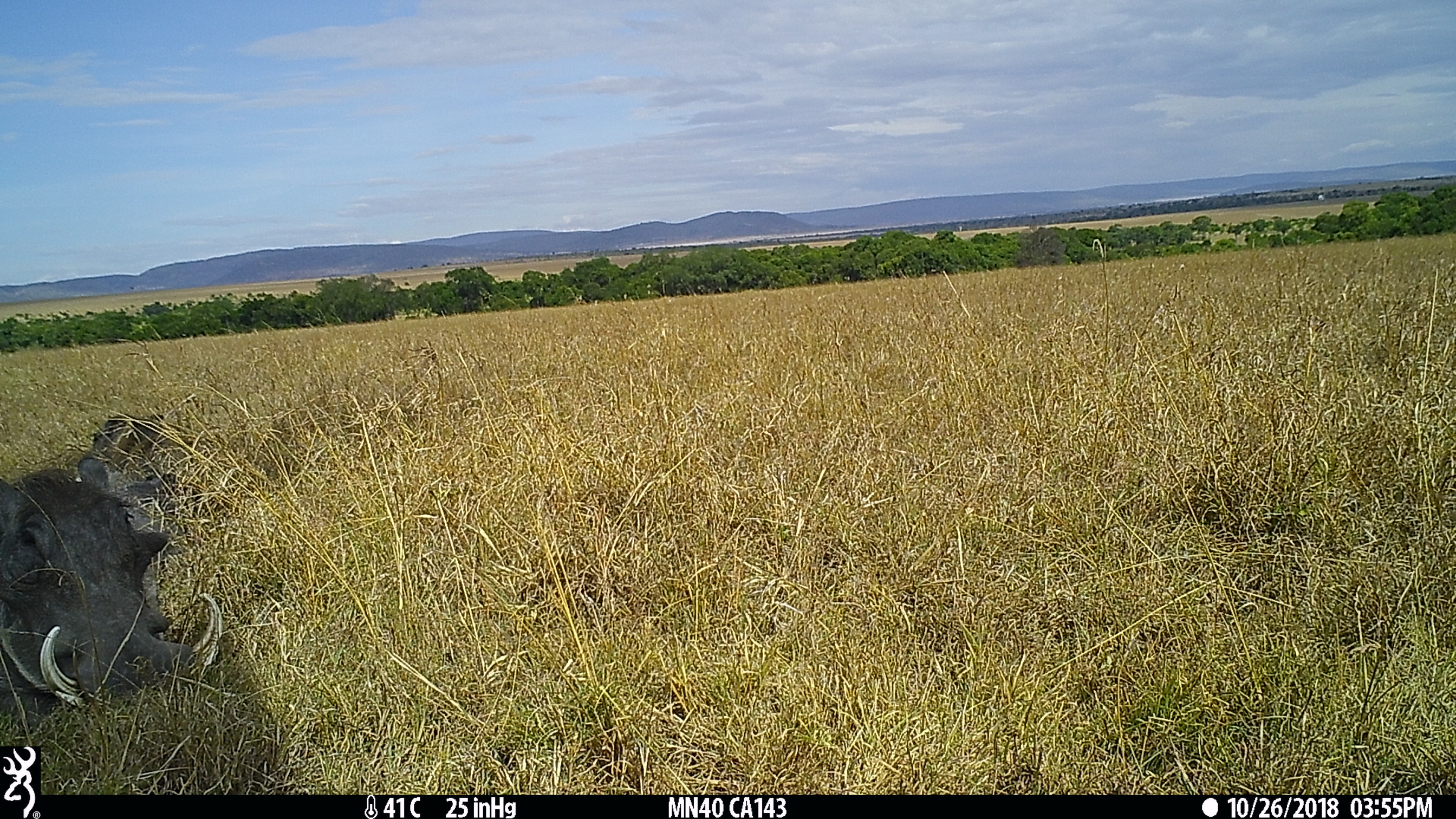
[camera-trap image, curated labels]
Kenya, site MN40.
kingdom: Animalia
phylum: Chordata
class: Mammalia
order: Artiodactyla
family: Suidae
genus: Phacochoerus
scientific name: Phacochoerus africanus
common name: common warthog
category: warthog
Warthog (common warthog) (Phacochoerus africanus).